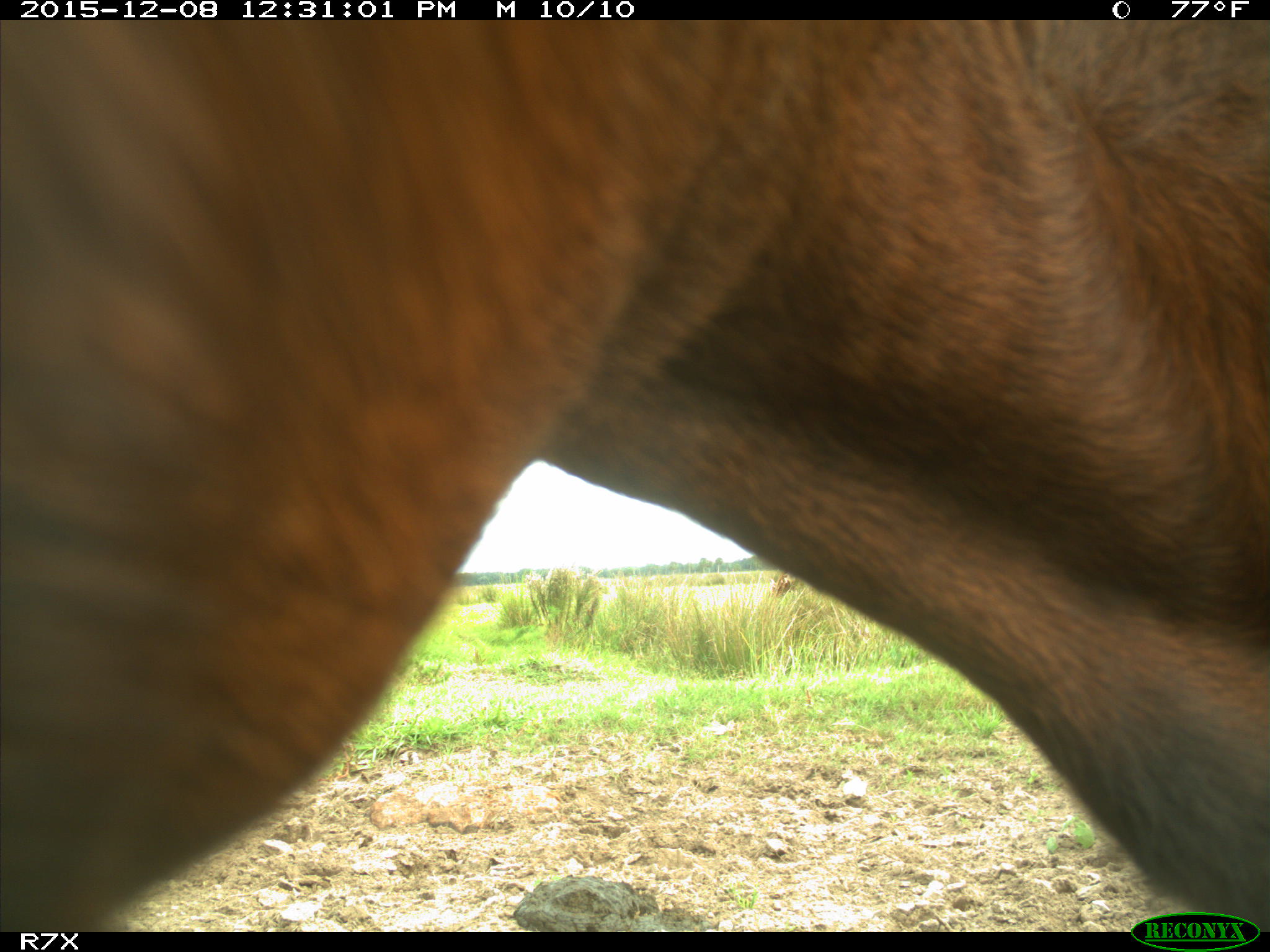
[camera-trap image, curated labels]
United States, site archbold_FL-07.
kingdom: Animalia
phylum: Chordata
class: Mammalia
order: Artiodactyla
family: Bovidae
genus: Bos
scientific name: Bos taurus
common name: domestic cow